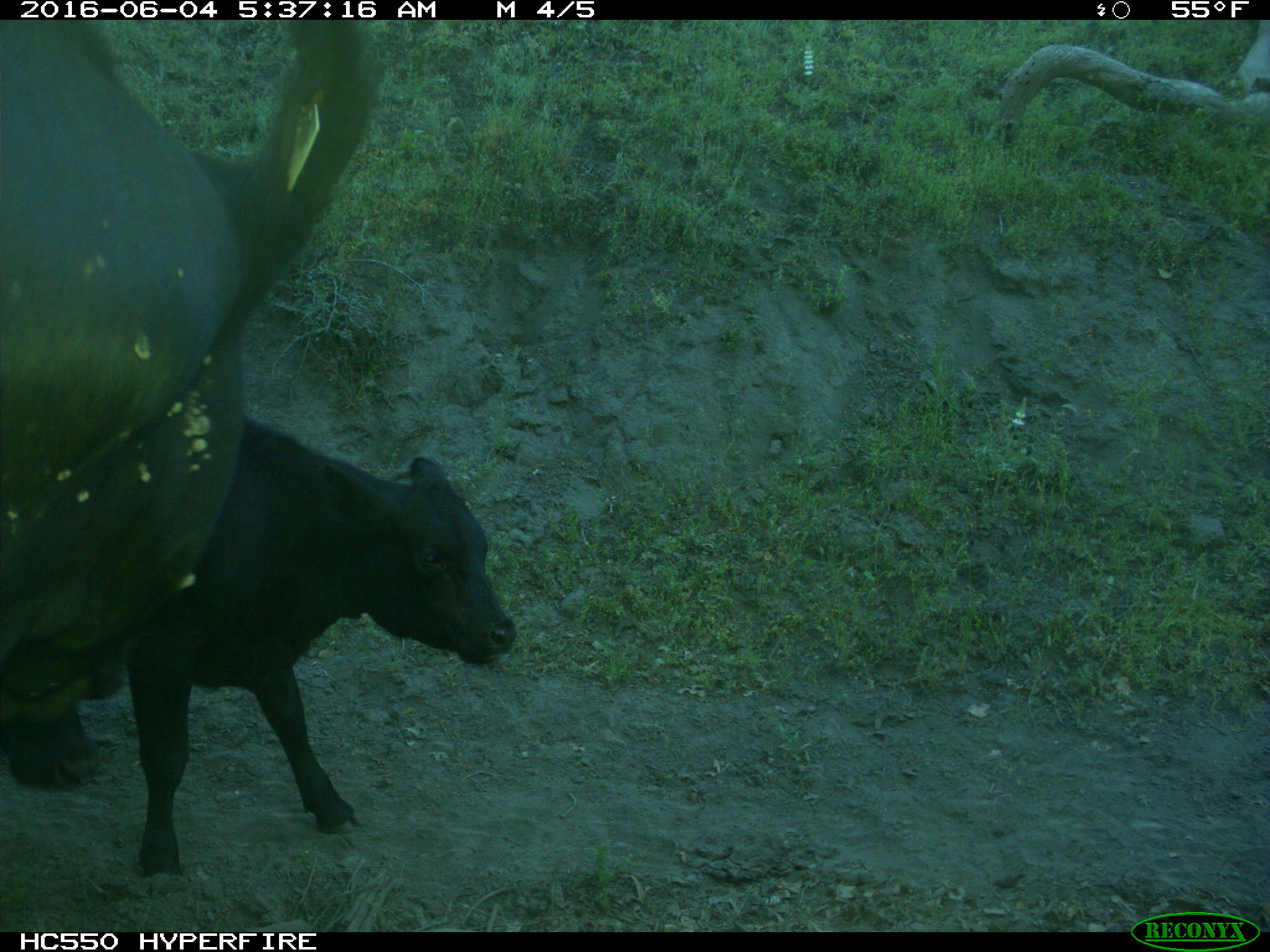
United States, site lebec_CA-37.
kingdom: Animalia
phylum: Chordata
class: Mammalia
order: Artiodactyla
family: Bovidae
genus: Bos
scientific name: Bos taurus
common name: domestic cow